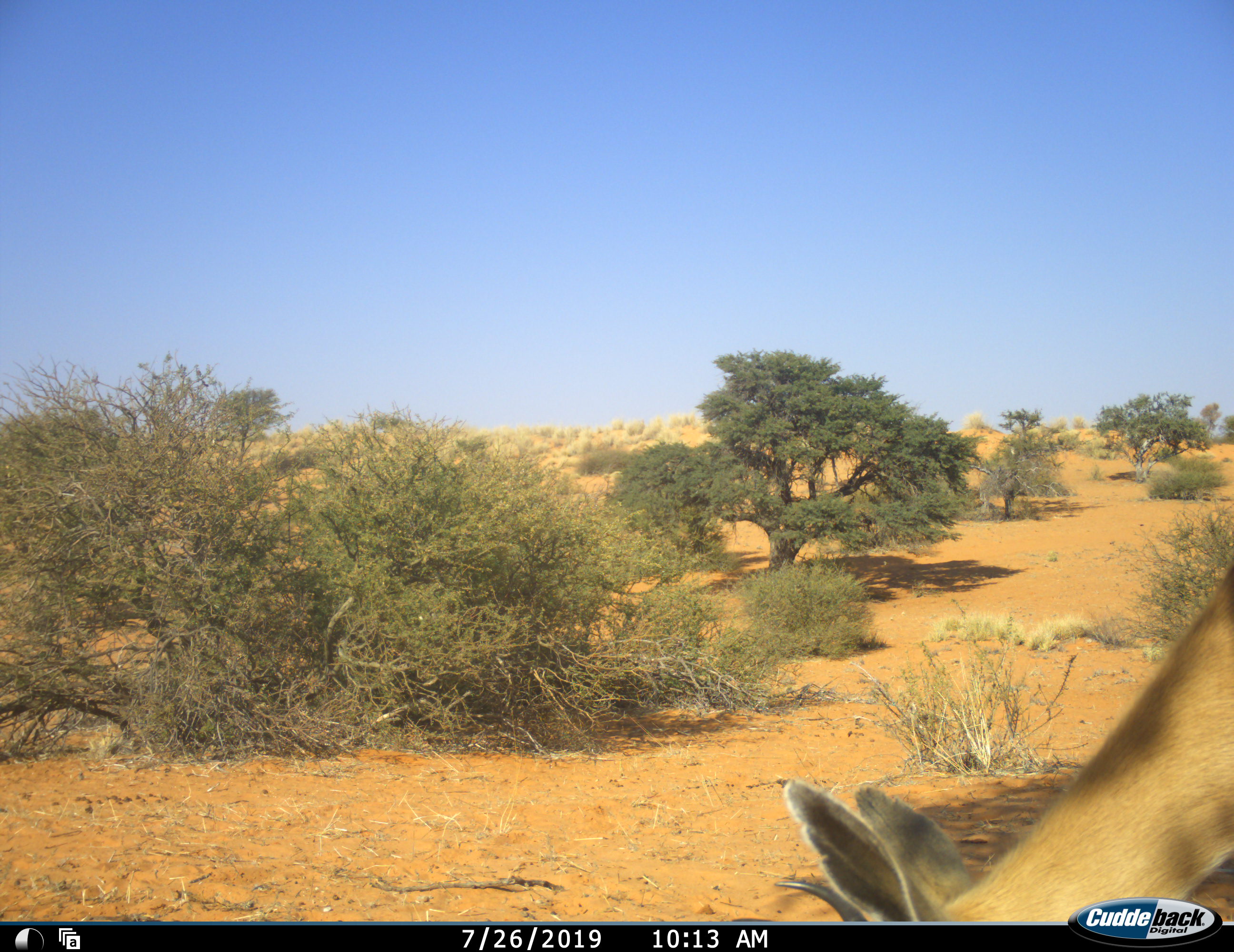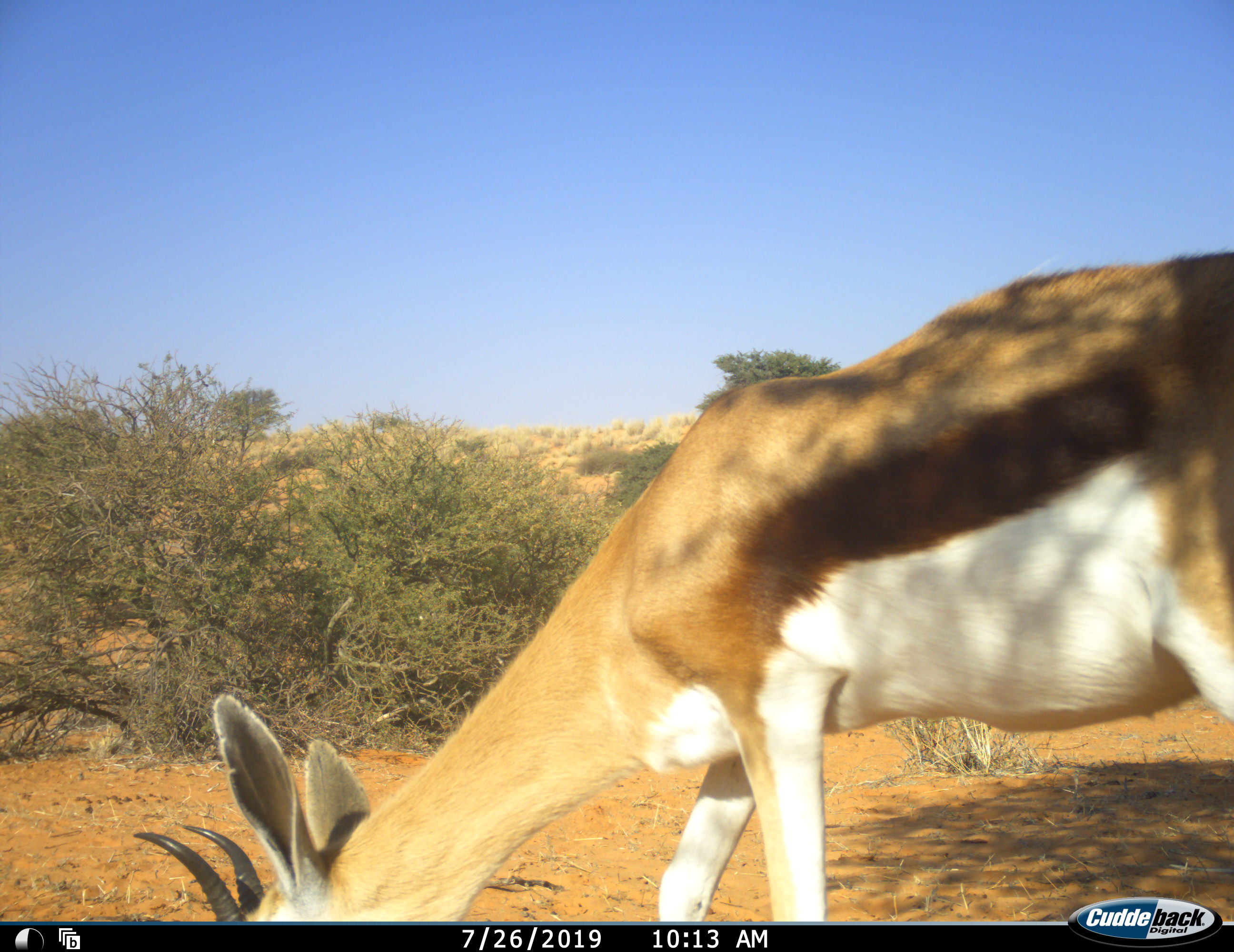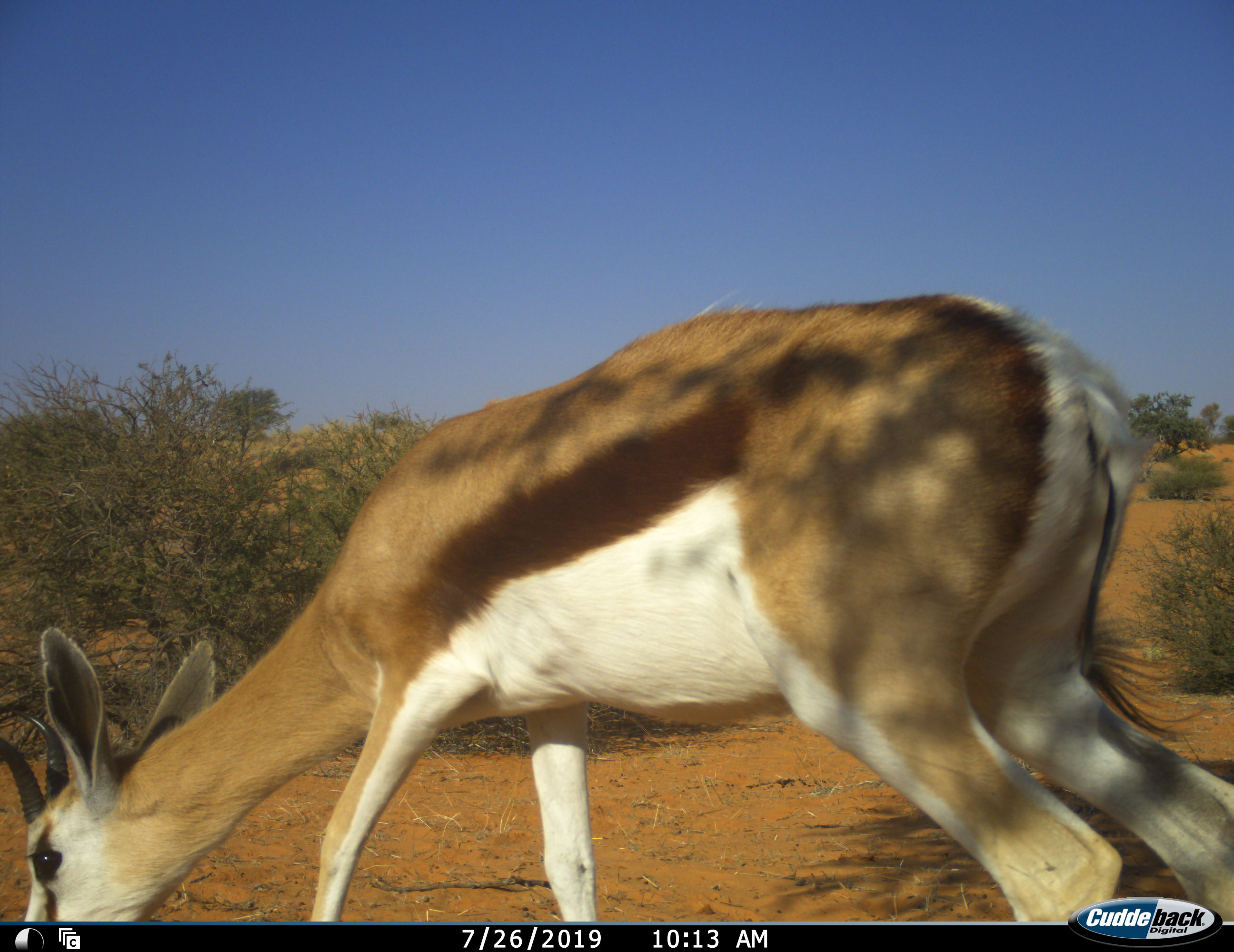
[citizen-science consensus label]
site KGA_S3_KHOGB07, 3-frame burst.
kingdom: Animalia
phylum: Chordata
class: Mammalia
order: Artiodactyla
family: Bovidae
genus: Antidorcas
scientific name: Antidorcas marsupialis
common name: springbok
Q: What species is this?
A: Springbok (Antidorcas marsupialis).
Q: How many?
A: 1.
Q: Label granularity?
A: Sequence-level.